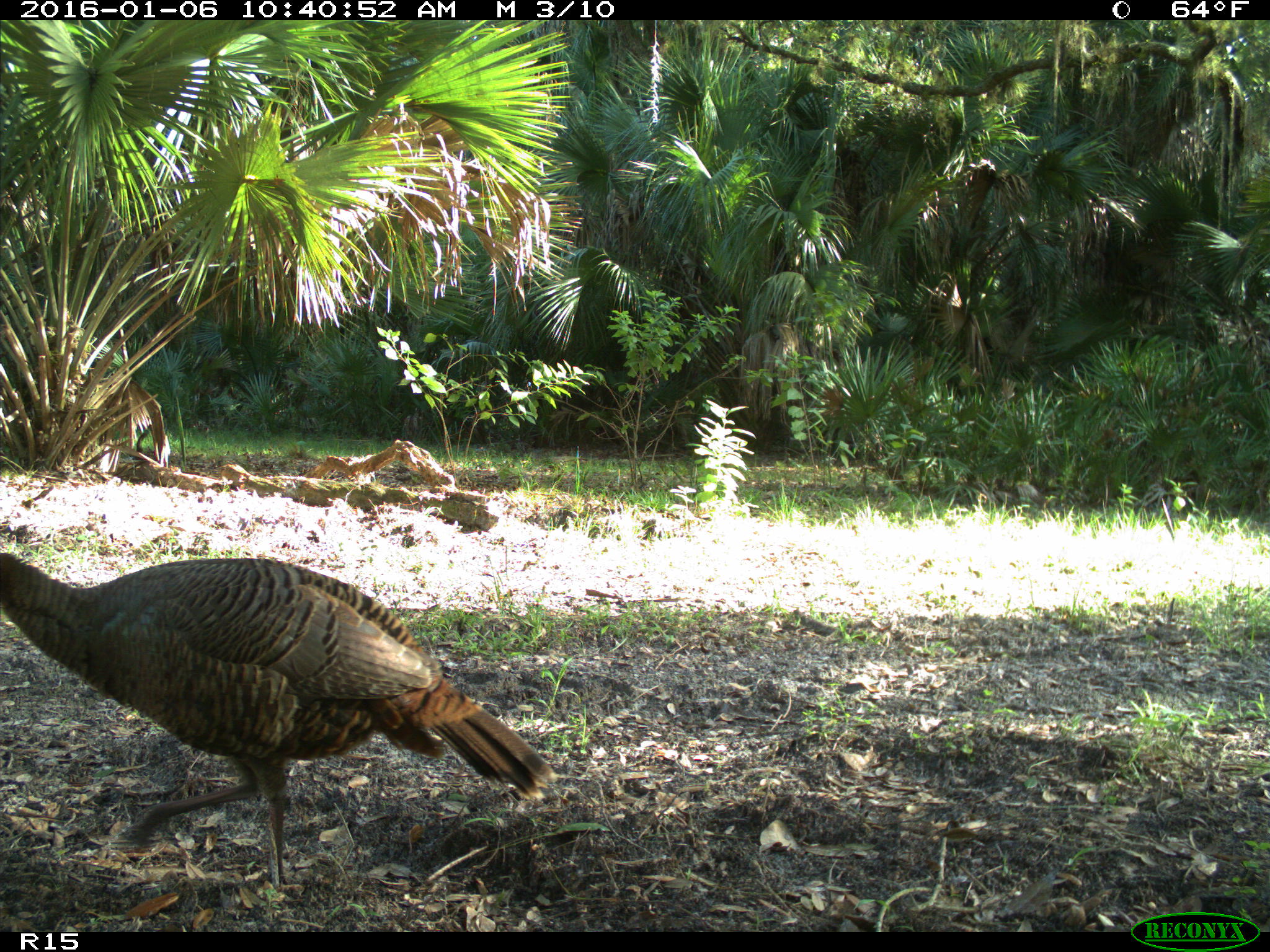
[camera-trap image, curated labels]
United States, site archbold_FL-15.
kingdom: Animalia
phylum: Chordata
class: Aves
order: Galliformes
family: Phasianidae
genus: Meleagris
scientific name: Meleagris gallopavo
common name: wild turkey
Meleagris gallopavo (wild turkey).